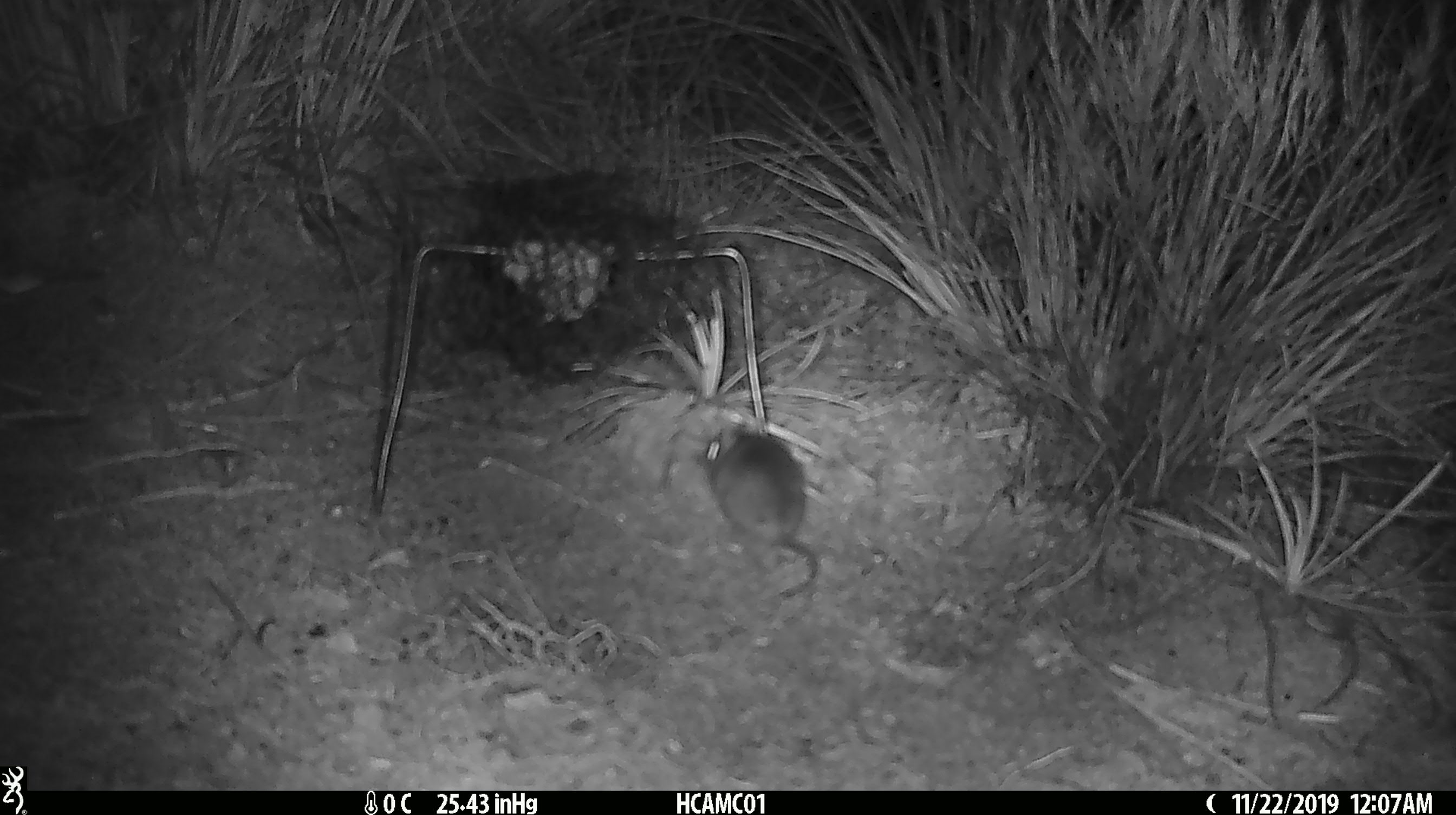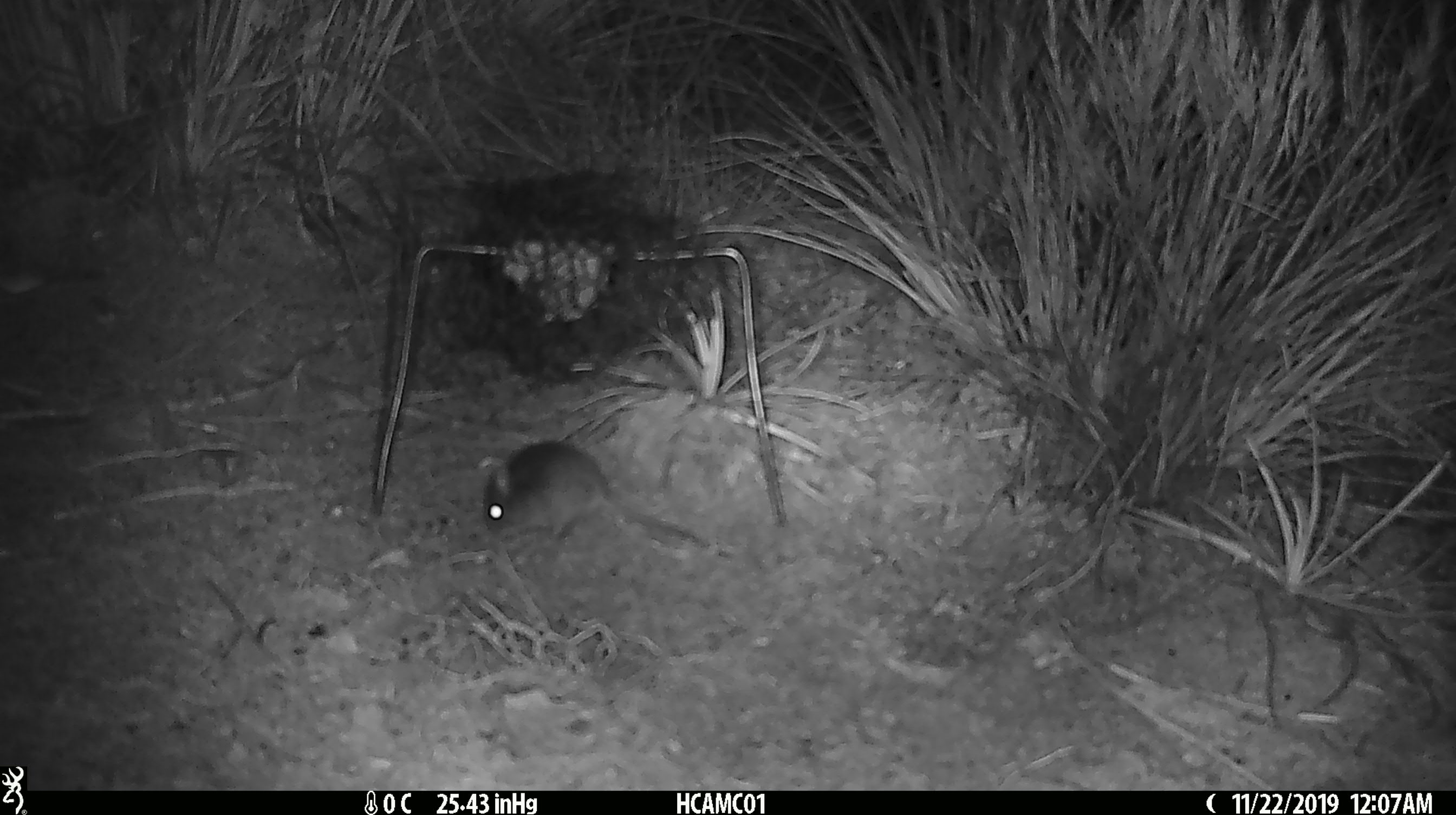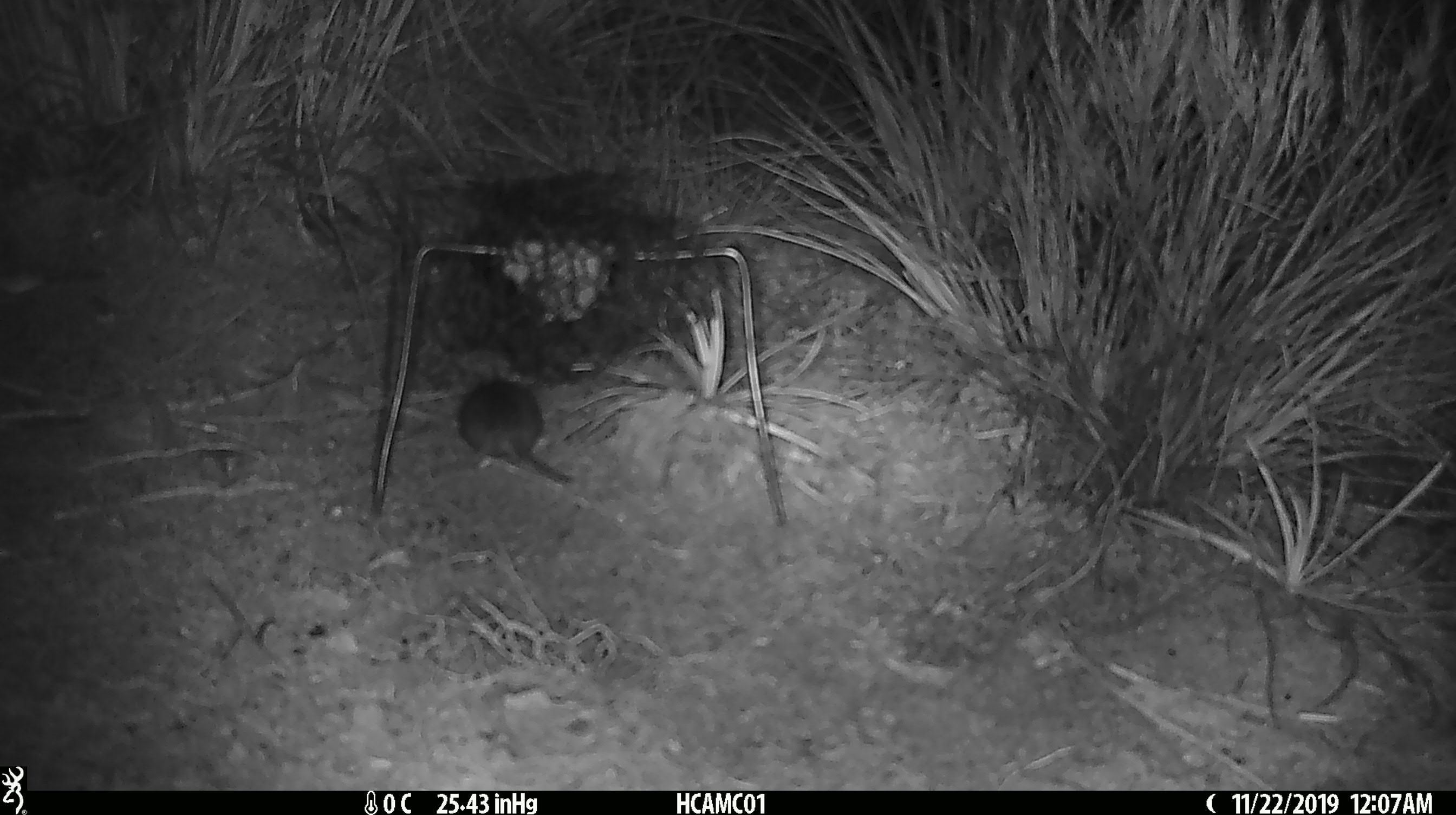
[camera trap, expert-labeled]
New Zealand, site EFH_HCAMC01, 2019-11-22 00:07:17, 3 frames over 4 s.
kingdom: Animalia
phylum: Chordata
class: Mammalia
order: Rodentia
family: Muridae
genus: Mus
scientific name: Mus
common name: mouse